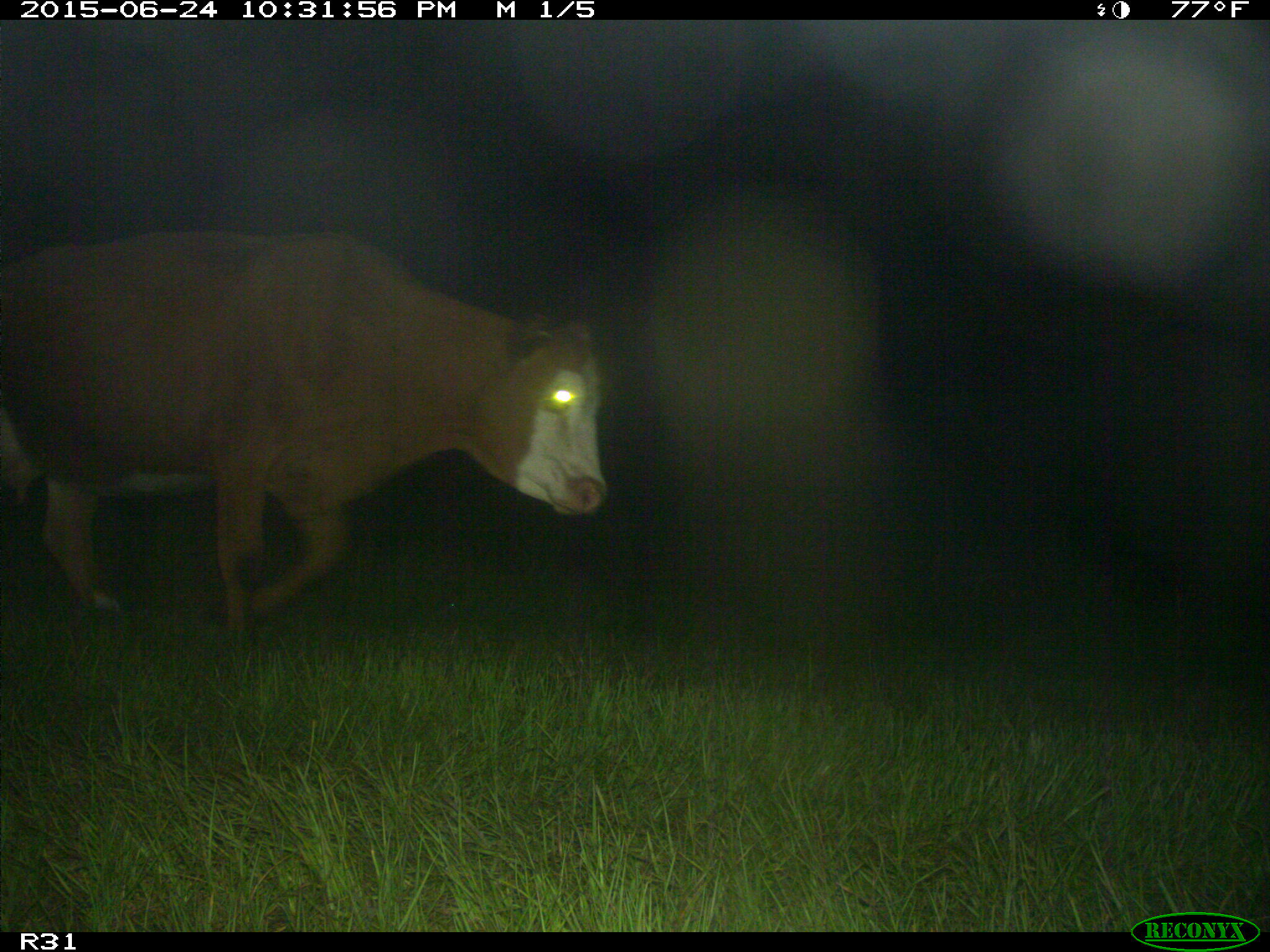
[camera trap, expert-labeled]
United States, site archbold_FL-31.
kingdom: Animalia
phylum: Chordata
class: Mammalia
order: Artiodactyla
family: Bovidae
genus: Bos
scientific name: Bos taurus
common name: domestic cow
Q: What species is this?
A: Bos taurus (domestic cow).